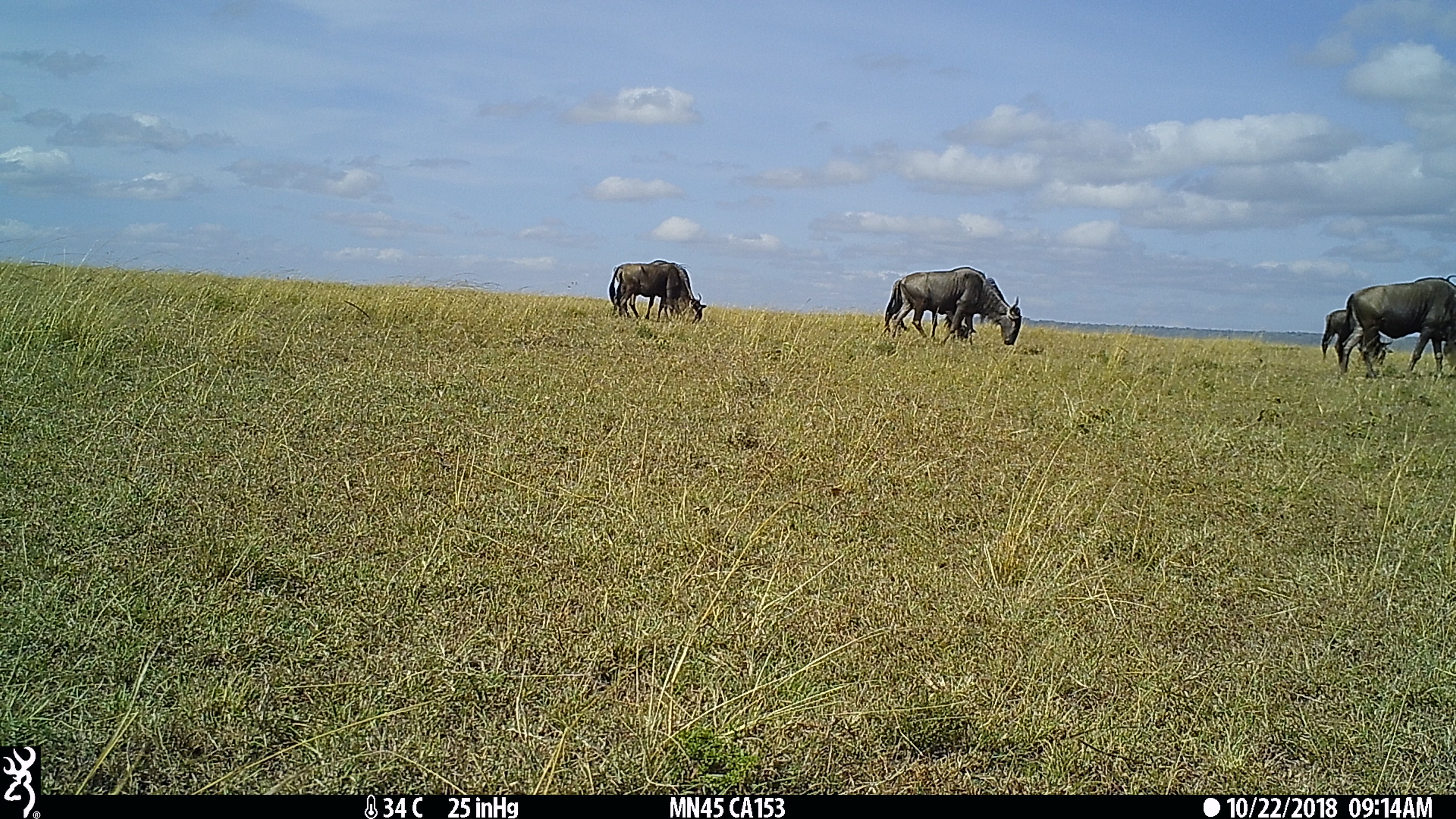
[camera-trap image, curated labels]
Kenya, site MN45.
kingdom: Animalia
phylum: Chordata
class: Mammalia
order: Artiodactyla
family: Bovidae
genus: Connochaetes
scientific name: Connochaetes taurinus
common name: blue wildebeest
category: wildebeest